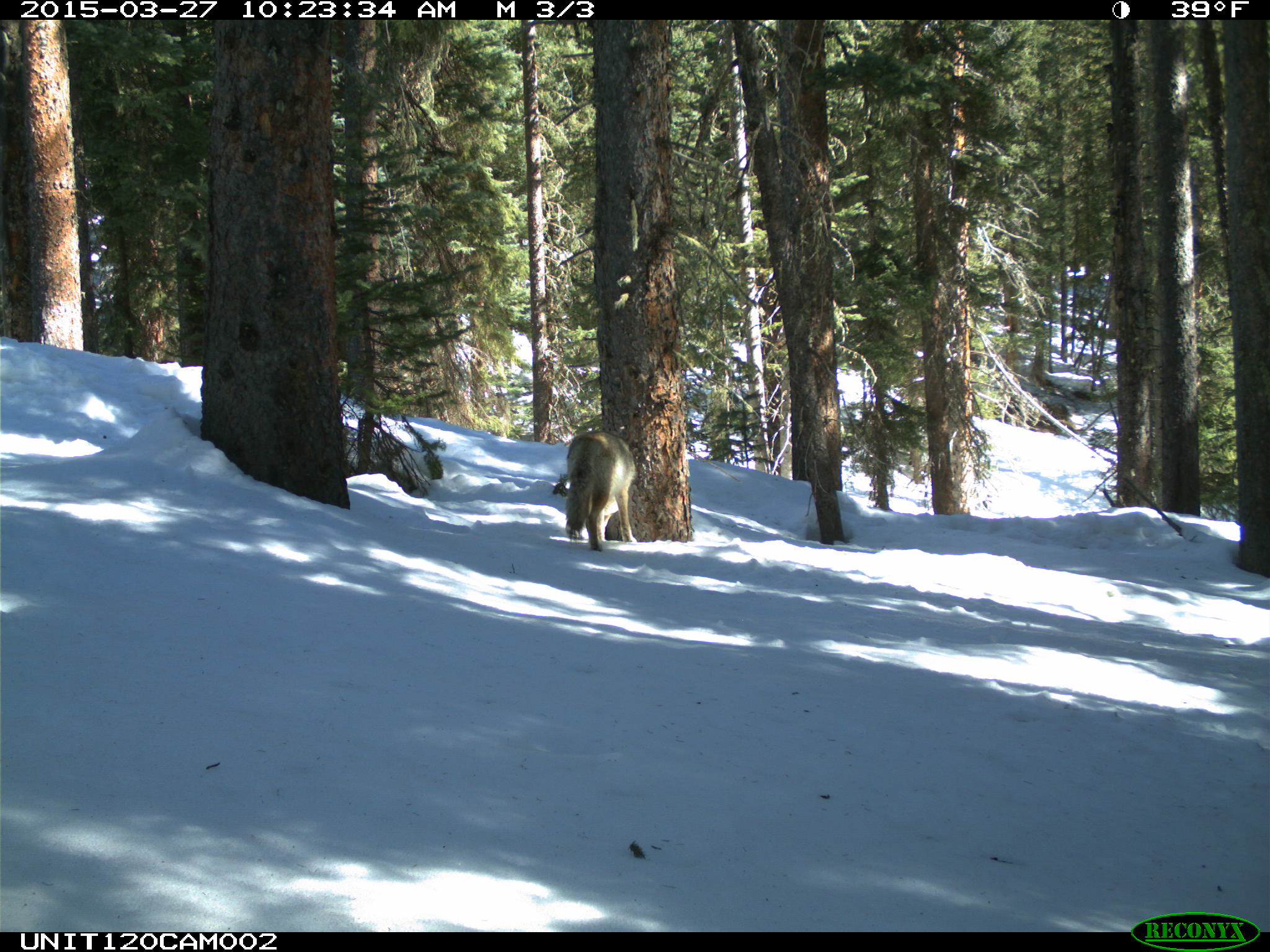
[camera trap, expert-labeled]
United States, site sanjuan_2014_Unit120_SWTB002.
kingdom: Animalia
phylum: Chordata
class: Mammalia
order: Carnivora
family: Canidae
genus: Canis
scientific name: Canis latrans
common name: coyote